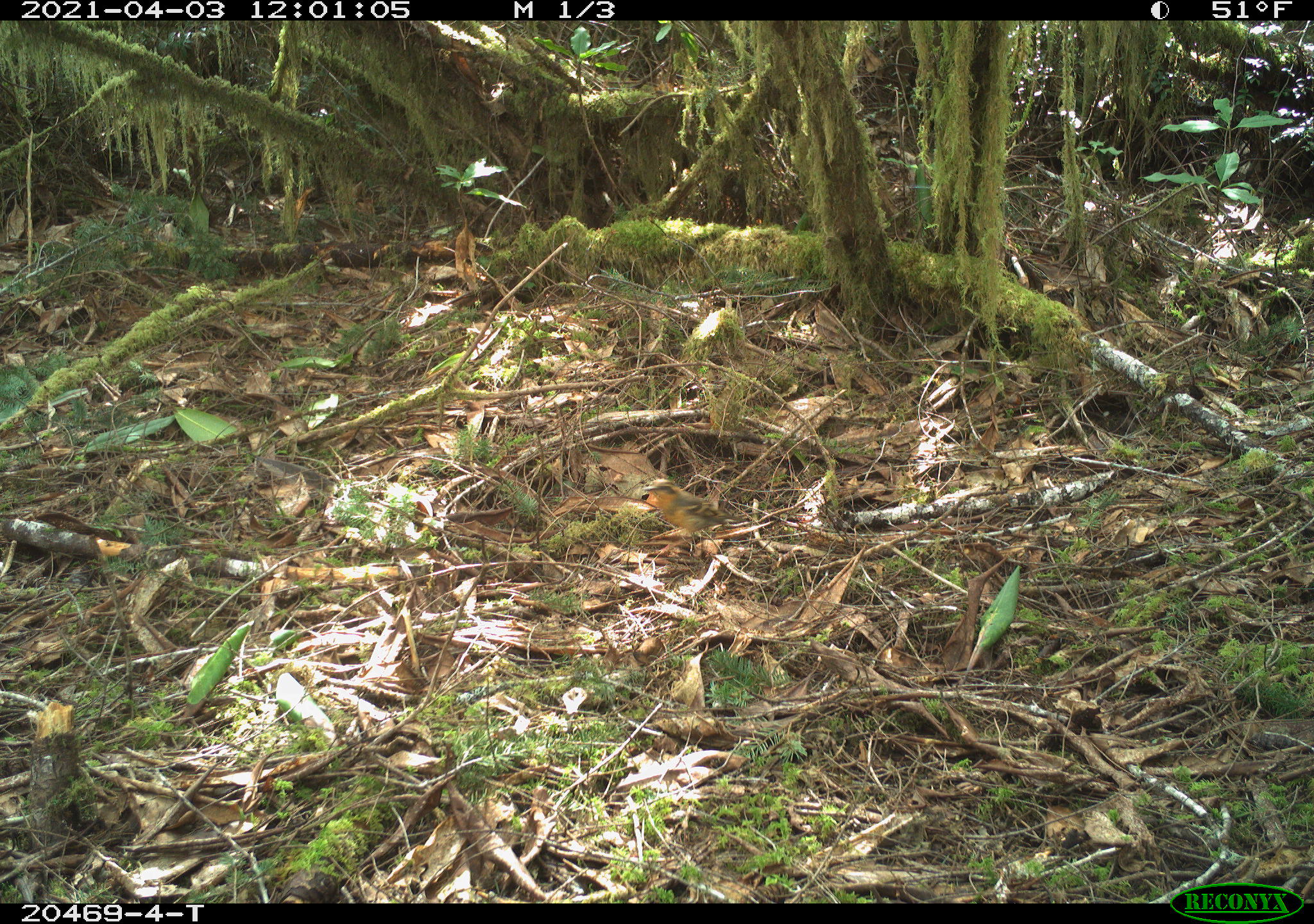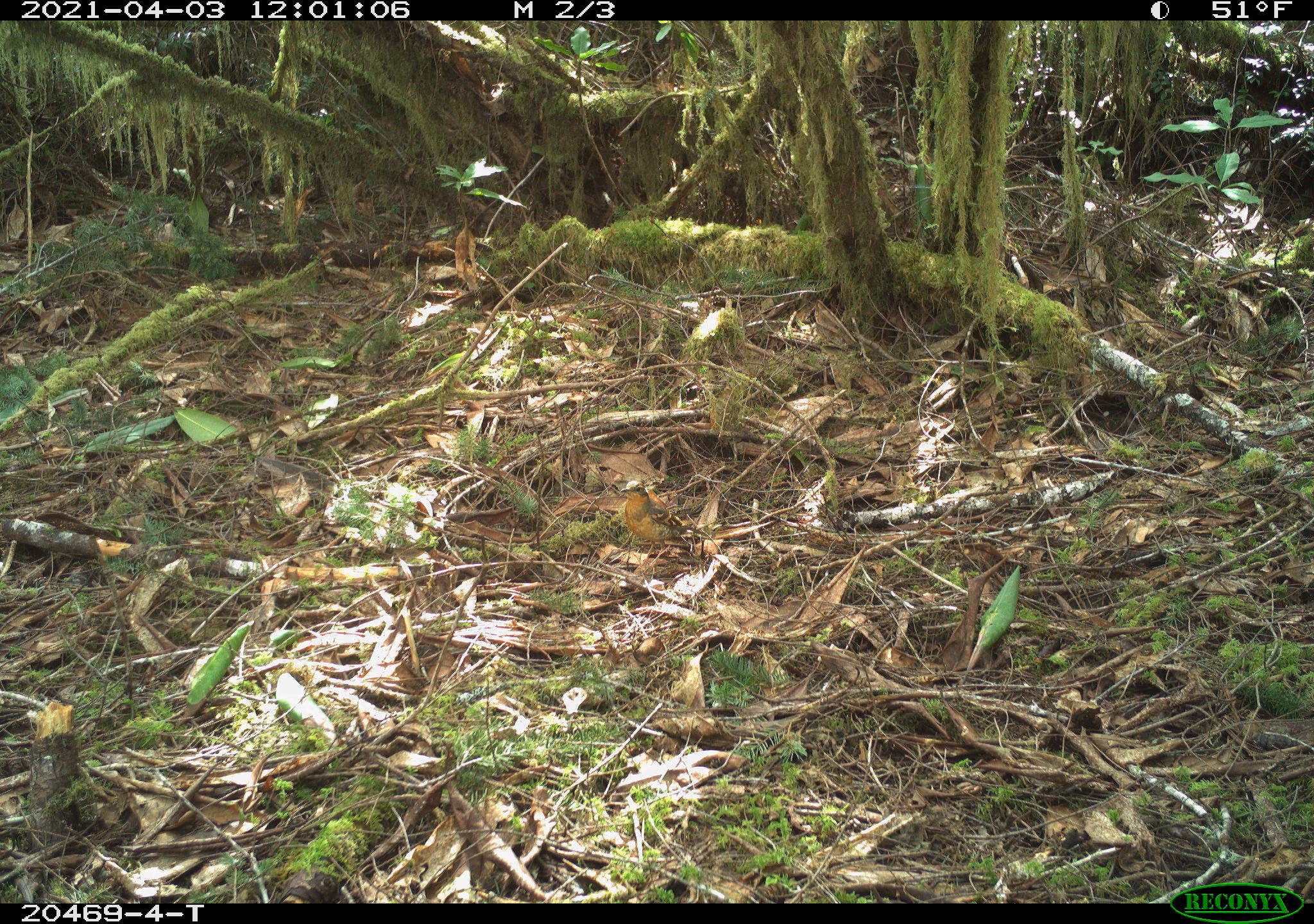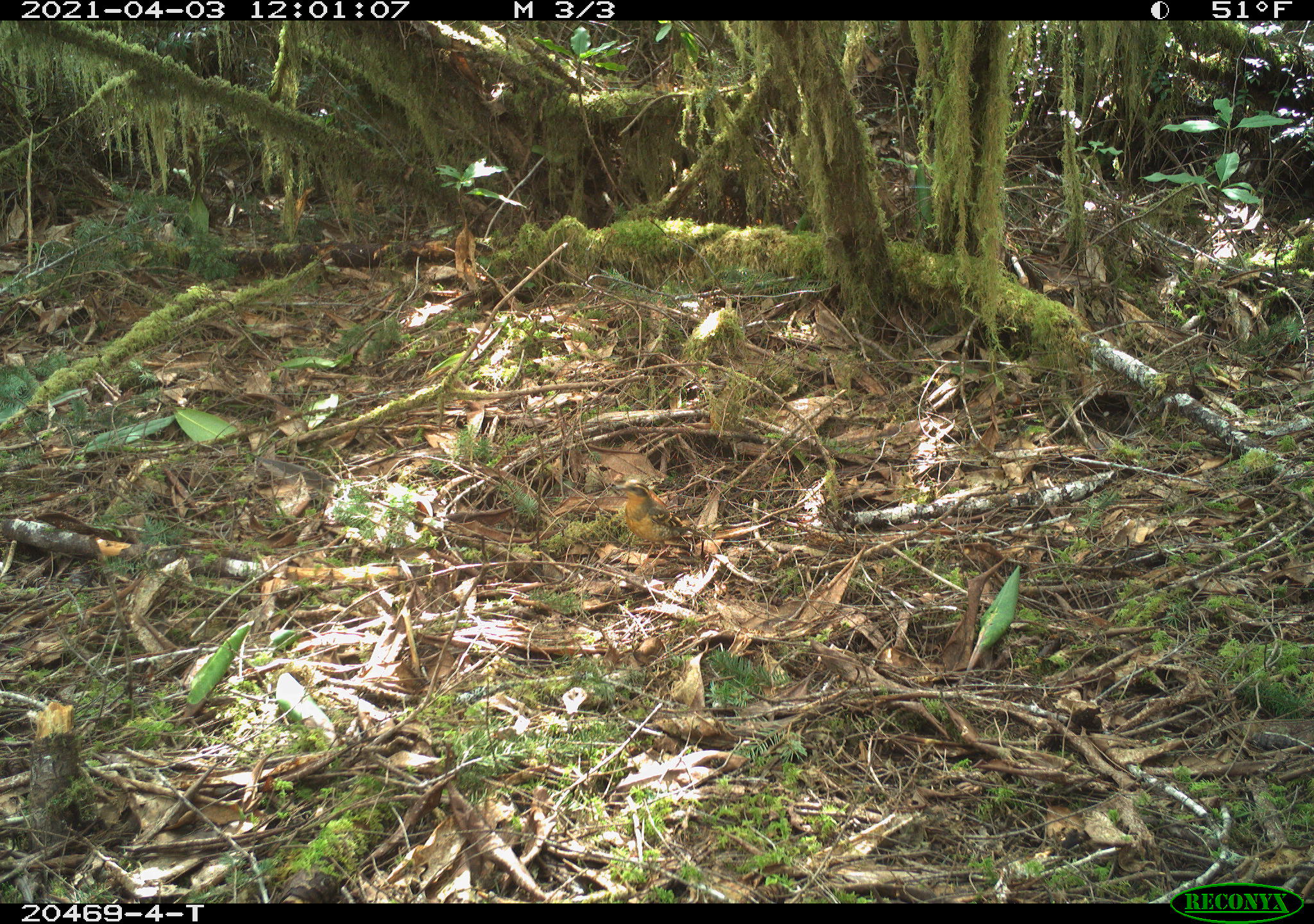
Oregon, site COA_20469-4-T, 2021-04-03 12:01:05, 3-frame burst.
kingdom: Animalia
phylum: Chordata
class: Aves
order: Passeriformes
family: Turdidae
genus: Ixoreus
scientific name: Ixoreus naevius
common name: varied thrush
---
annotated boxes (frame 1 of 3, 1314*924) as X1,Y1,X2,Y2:
varied thrush: 611,457,754,569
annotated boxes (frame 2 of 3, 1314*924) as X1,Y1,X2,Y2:
varied thrush: 587,459,726,584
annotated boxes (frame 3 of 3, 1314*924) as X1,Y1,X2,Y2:
varied thrush: 581,462,736,589